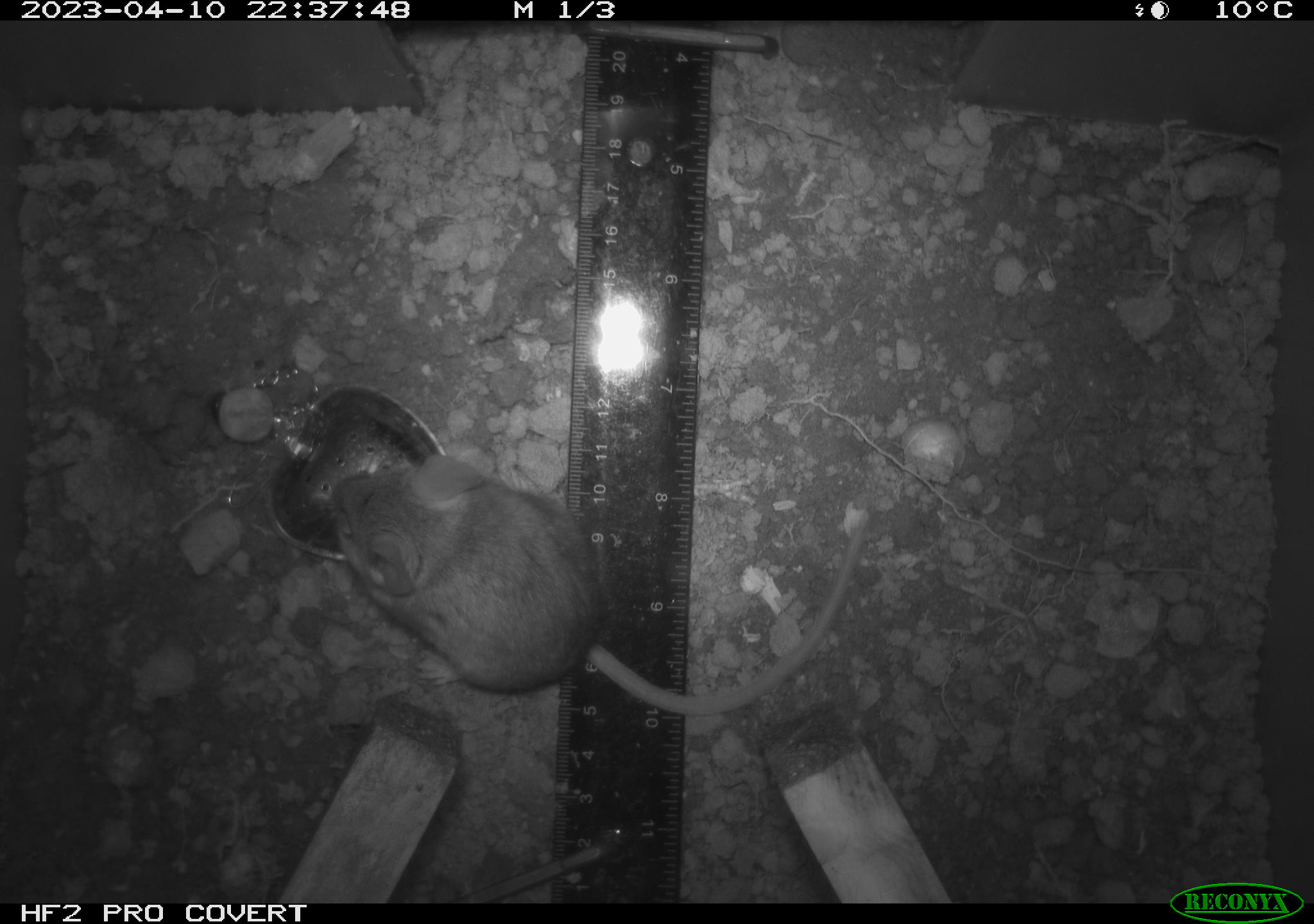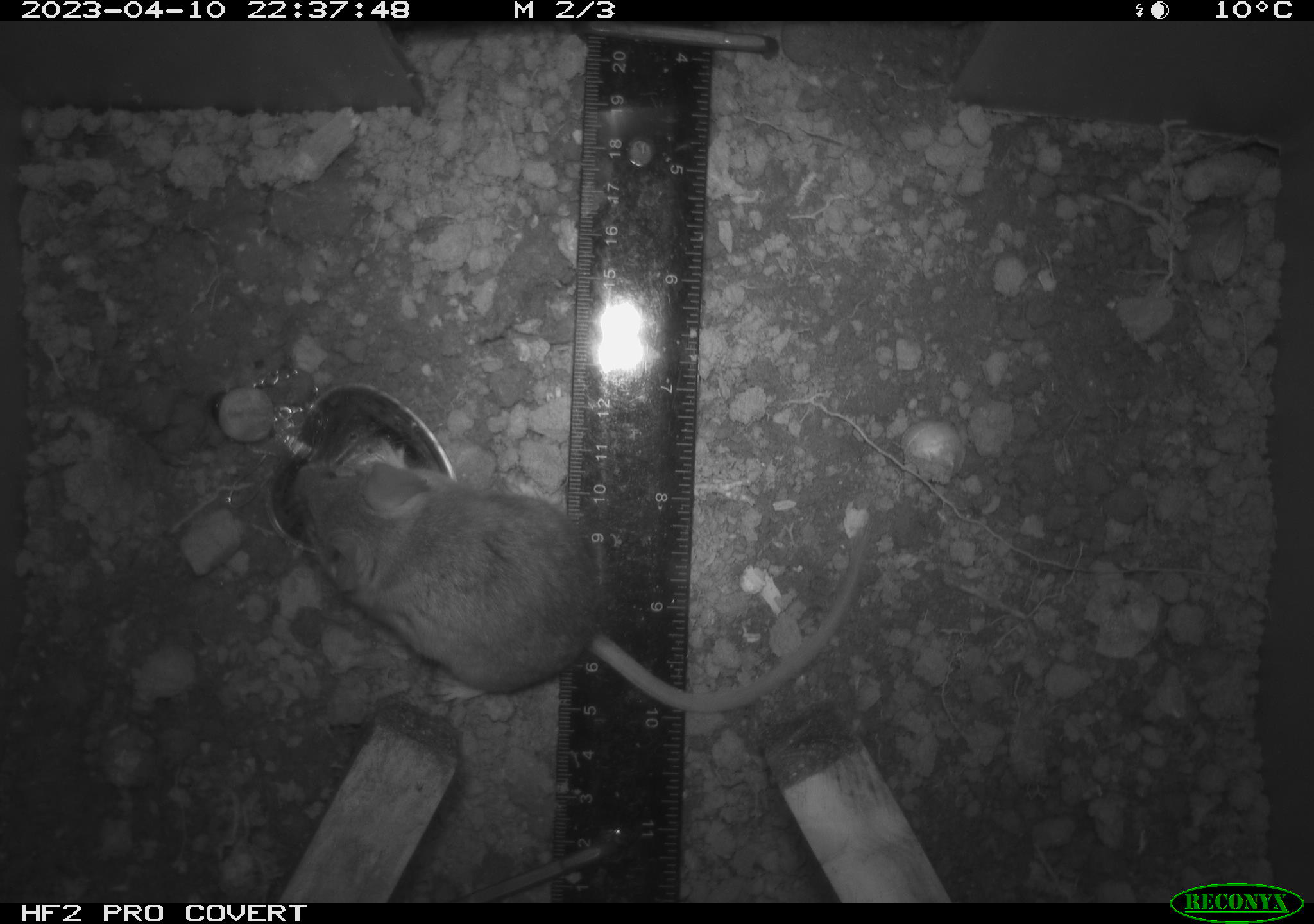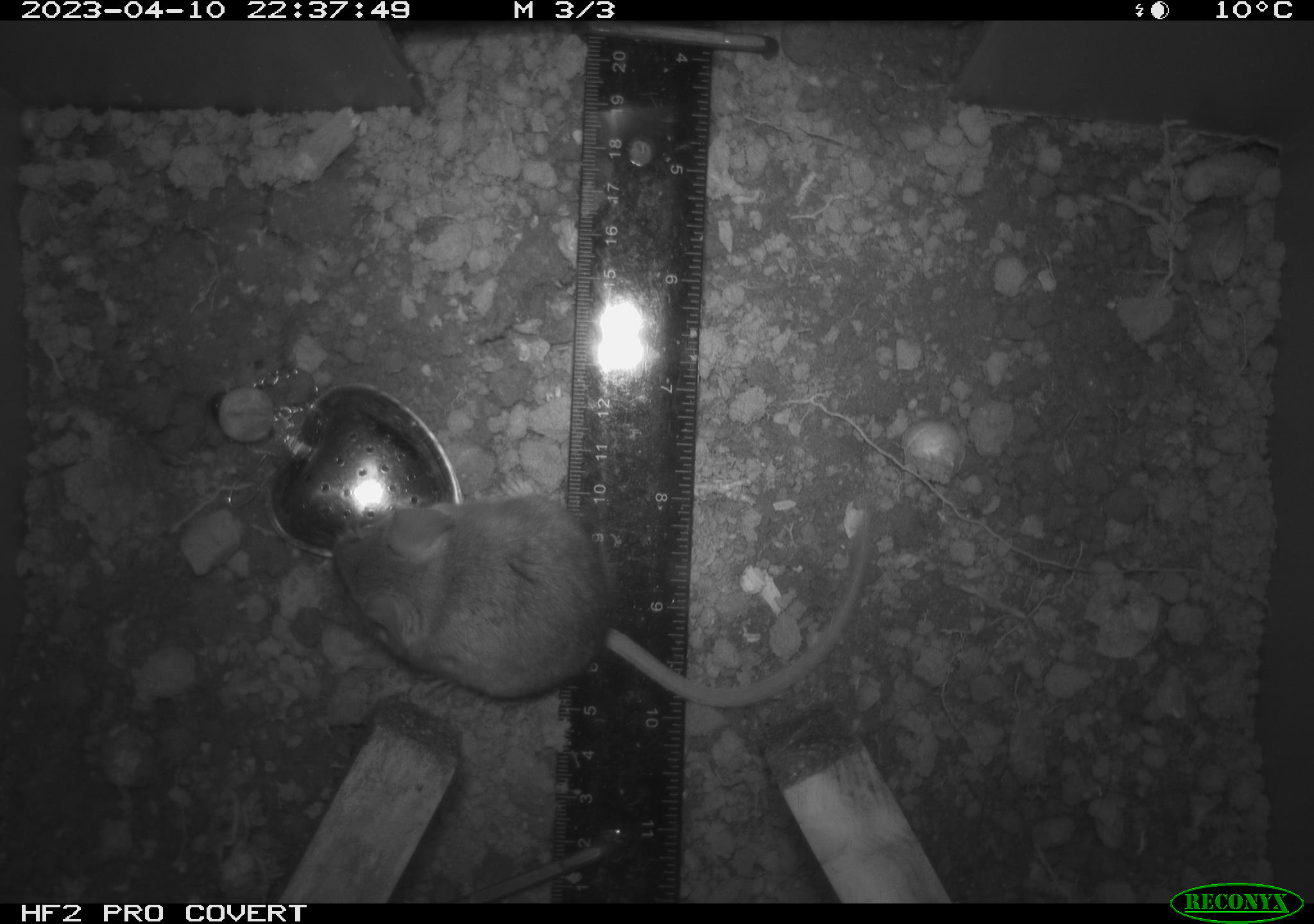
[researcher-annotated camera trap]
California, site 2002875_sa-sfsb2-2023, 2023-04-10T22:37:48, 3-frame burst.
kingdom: Animalia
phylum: Chordata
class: Mammalia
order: Rodentia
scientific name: Rodentia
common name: mouse species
Mouse species (Rodentia).